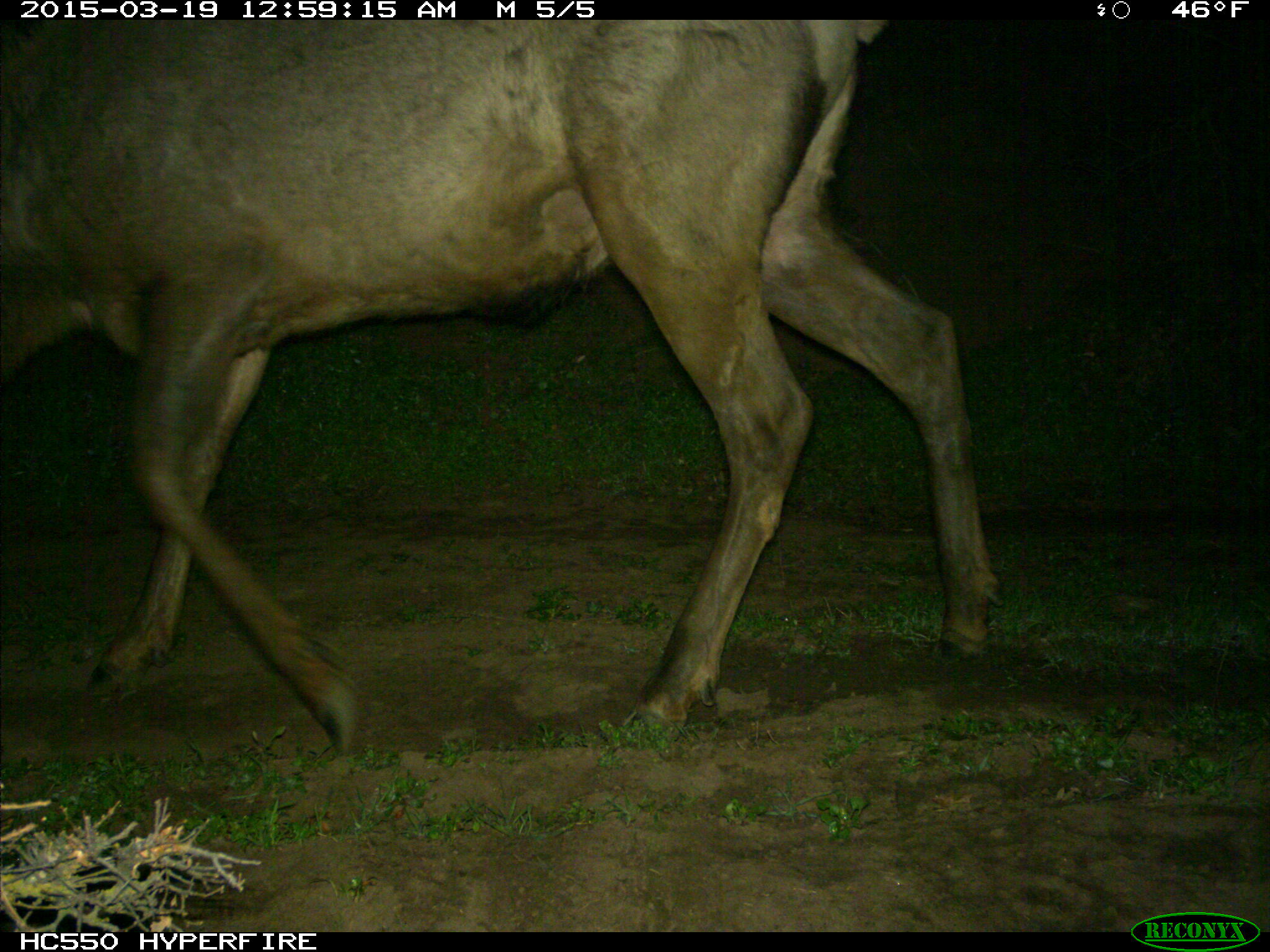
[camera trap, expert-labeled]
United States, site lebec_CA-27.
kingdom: Animalia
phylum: Chordata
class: Mammalia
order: Artiodactyla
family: Cervidae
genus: Cervus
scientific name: Cervus canadensis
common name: elk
Cervus canadensis (elk).